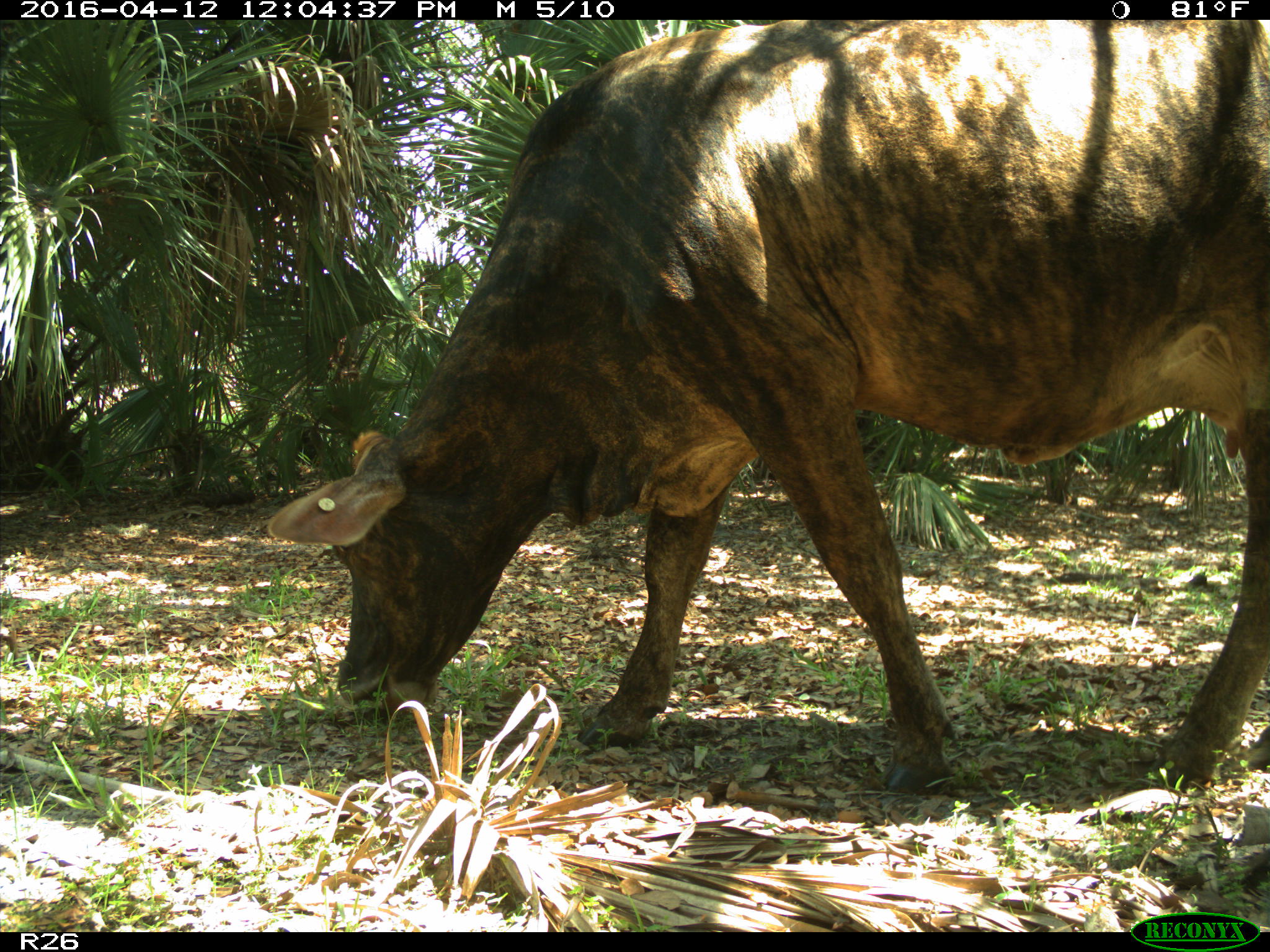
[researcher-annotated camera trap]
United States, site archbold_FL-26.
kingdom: Animalia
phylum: Chordata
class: Mammalia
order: Artiodactyla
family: Bovidae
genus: Bos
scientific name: Bos taurus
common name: domestic cow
Bos taurus (domestic cow).